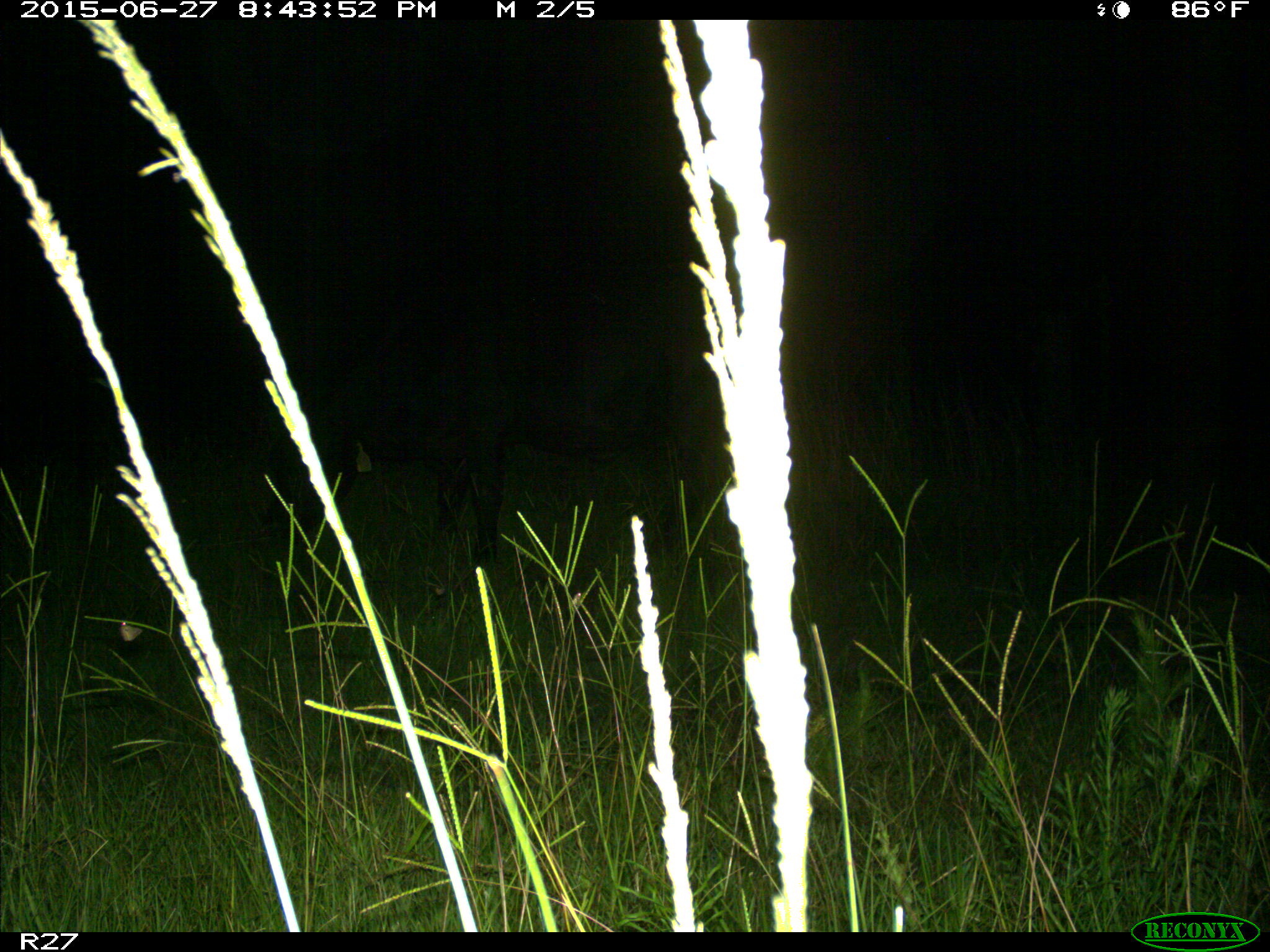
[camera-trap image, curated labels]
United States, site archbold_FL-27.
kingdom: Animalia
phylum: Chordata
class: Mammalia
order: Artiodactyla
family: Bovidae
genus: Bos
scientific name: Bos taurus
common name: domestic cow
Bos taurus (domestic cow).